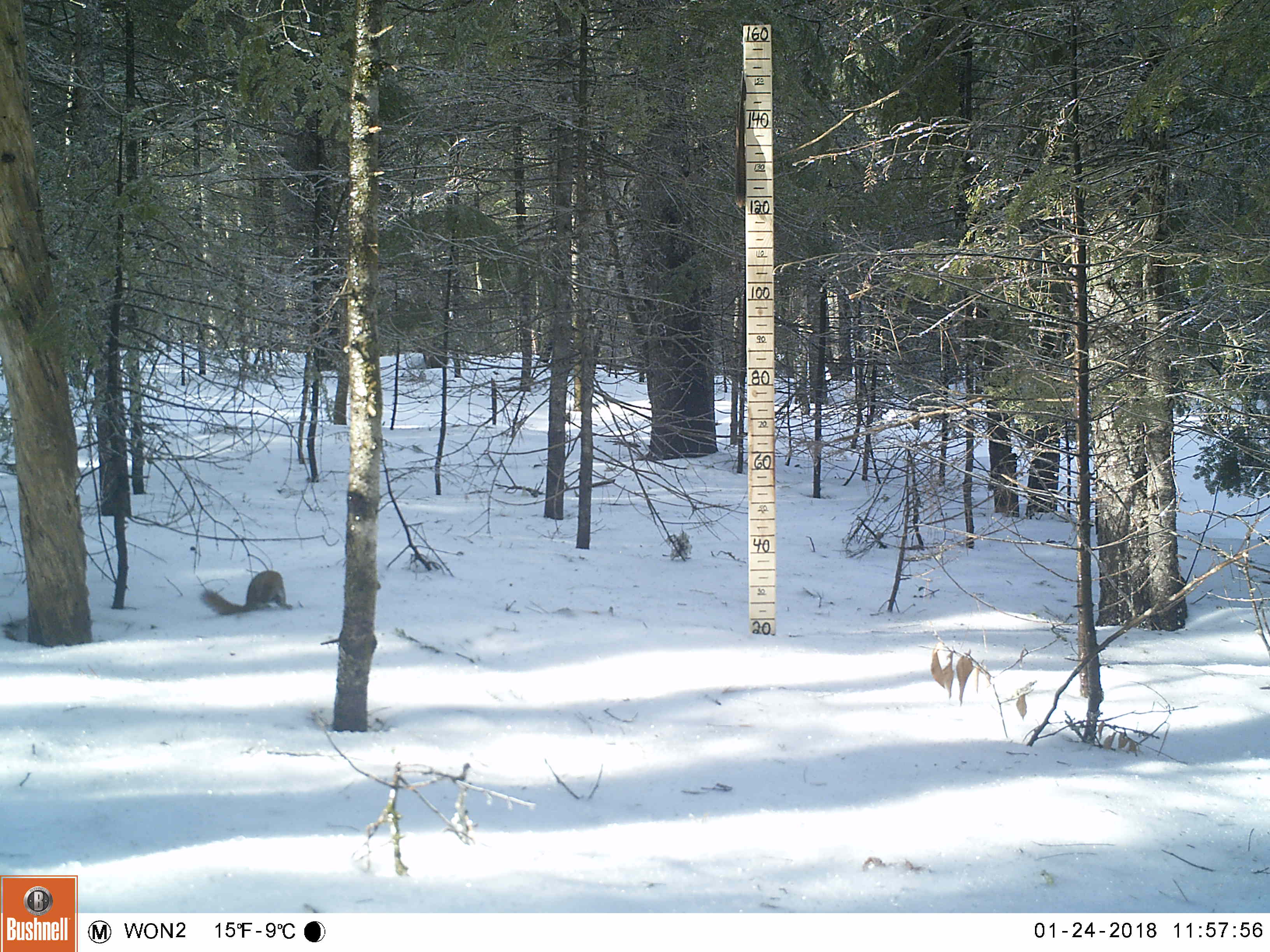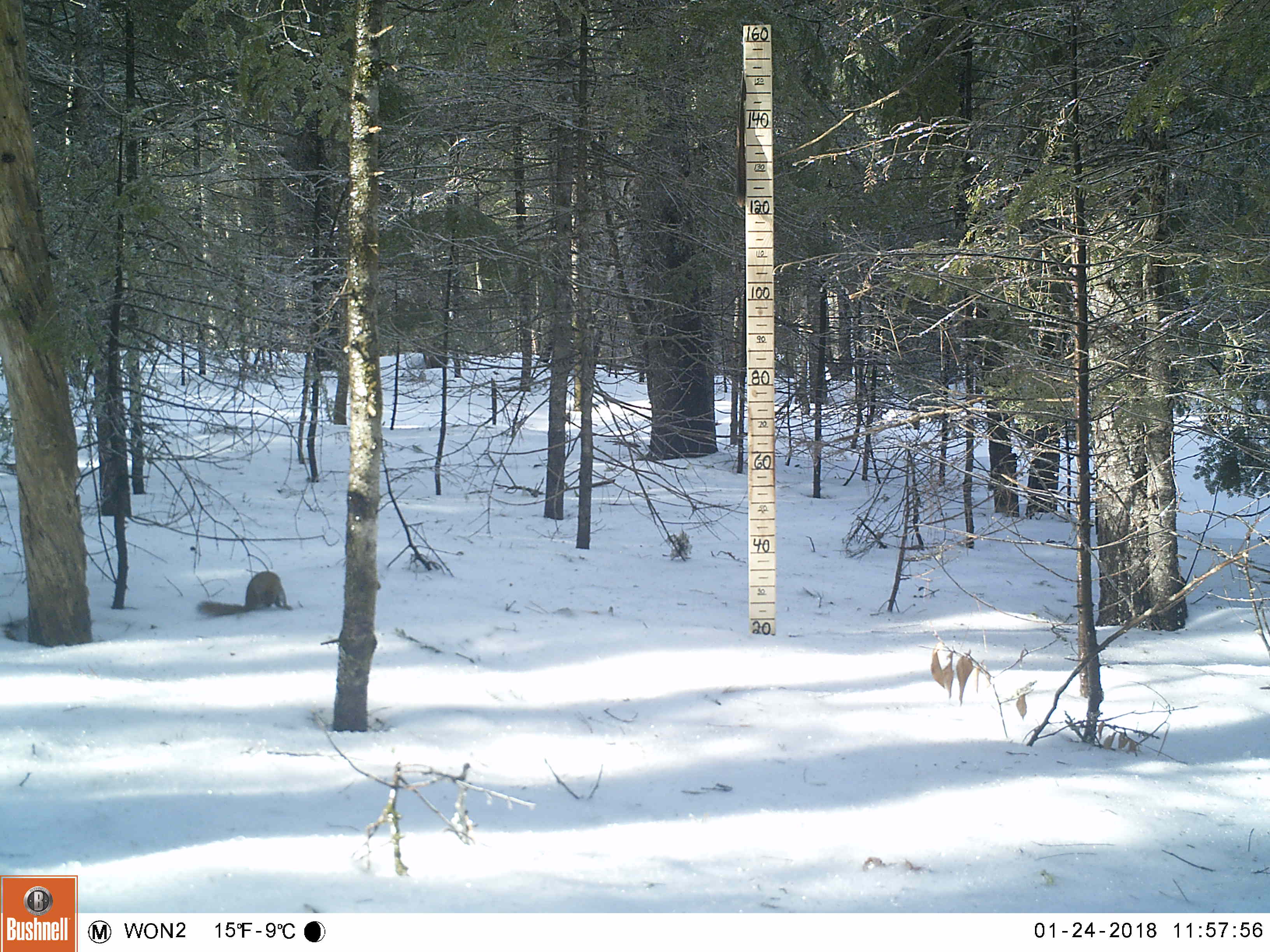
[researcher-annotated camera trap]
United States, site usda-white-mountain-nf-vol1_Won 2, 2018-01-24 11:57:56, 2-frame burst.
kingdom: Animalia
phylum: Chordata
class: Mammalia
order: Rodentia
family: Sciuridae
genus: Tamiasciurus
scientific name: Tamiasciurus hudsonicus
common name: red squirrel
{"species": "red squirrel (Tamiasciurus hudsonicus)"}